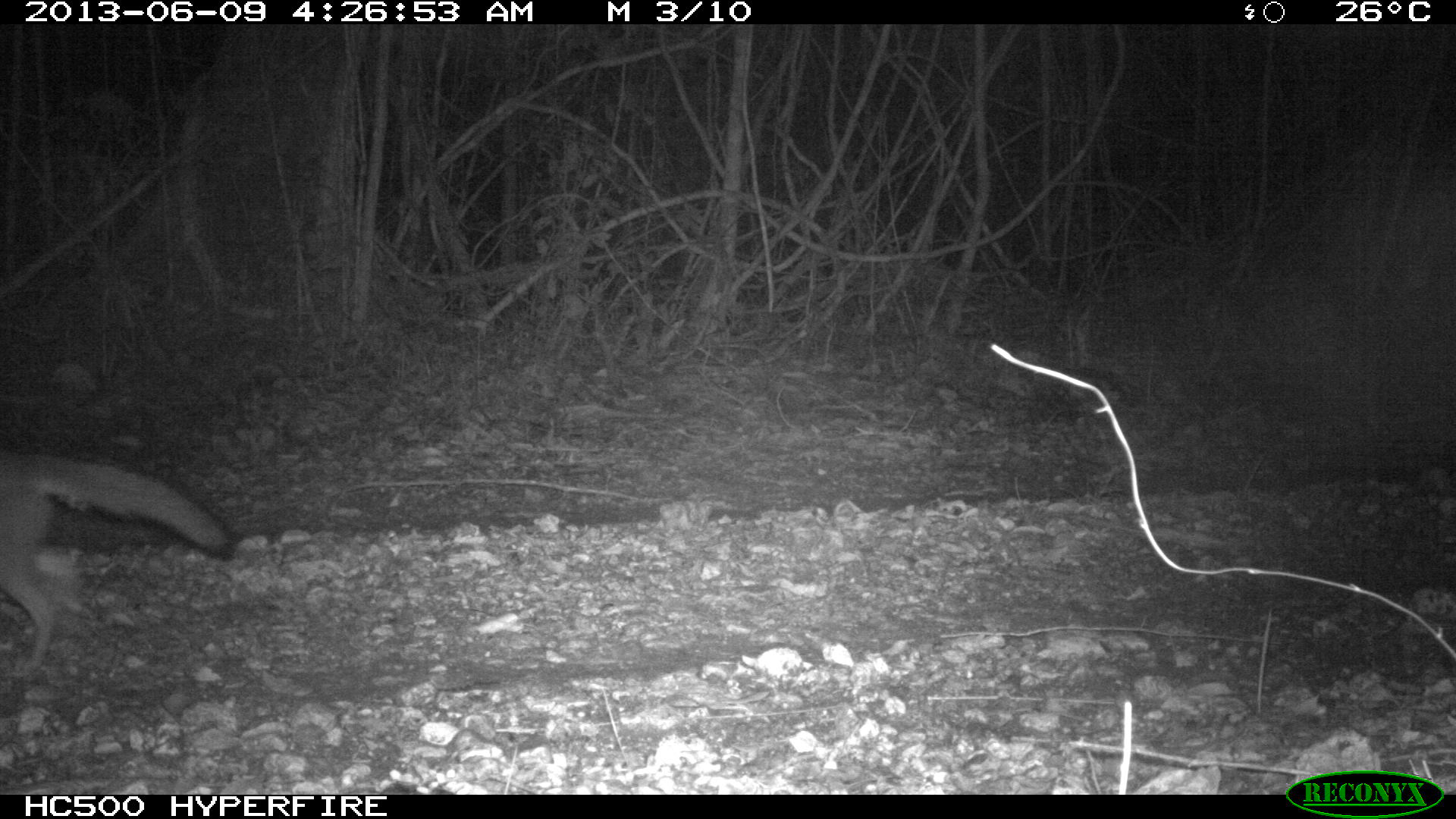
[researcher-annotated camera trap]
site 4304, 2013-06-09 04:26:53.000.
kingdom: Animalia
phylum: Chordata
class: Mammalia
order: Carnivora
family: Canidae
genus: Urocyon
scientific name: Urocyon cinereoargenteus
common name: gray fox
Urocyon cinereoargenteus (gray fox), count 1.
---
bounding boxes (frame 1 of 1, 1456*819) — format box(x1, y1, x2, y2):
urocyon cinereoargenteus: box(2, 448, 240, 676)